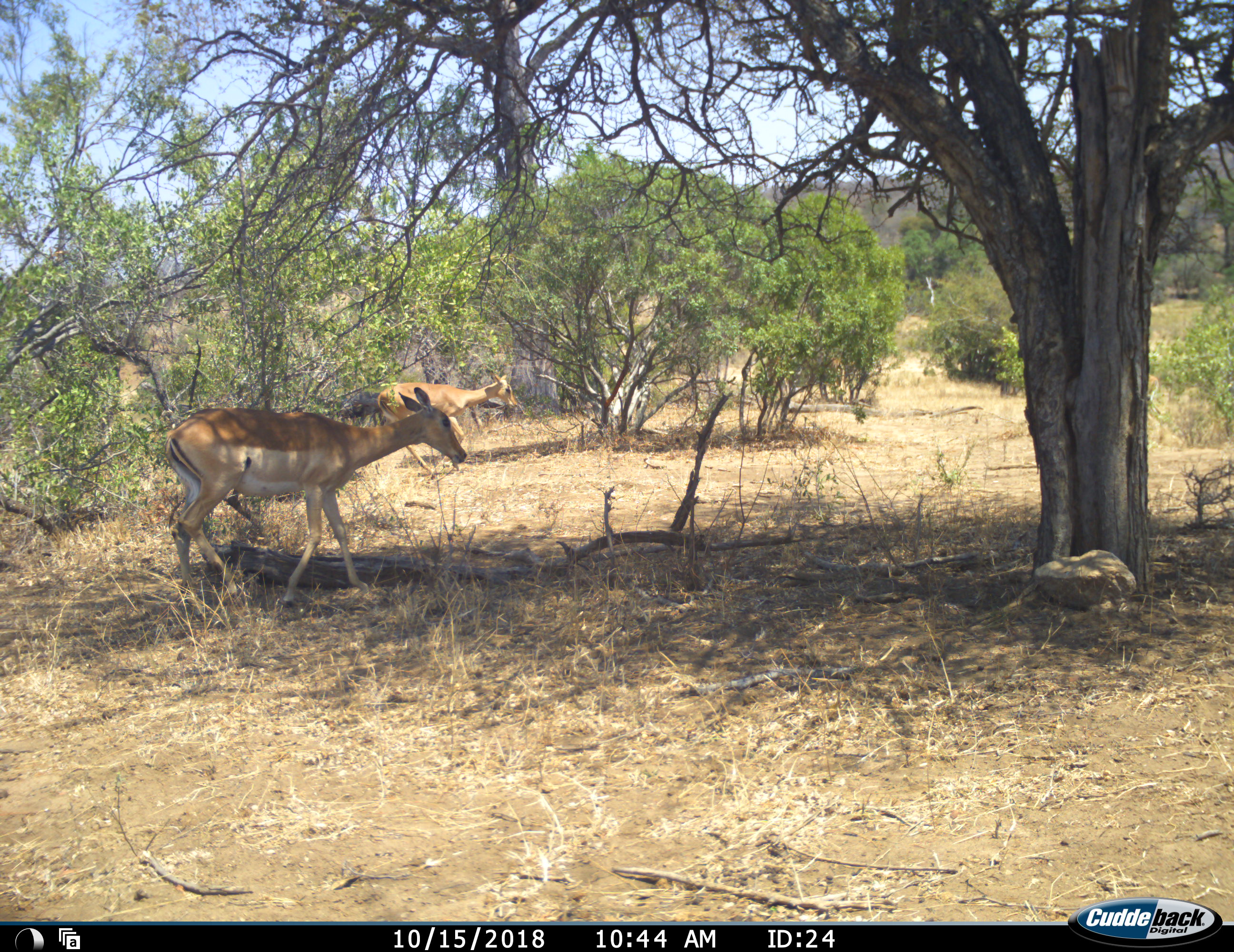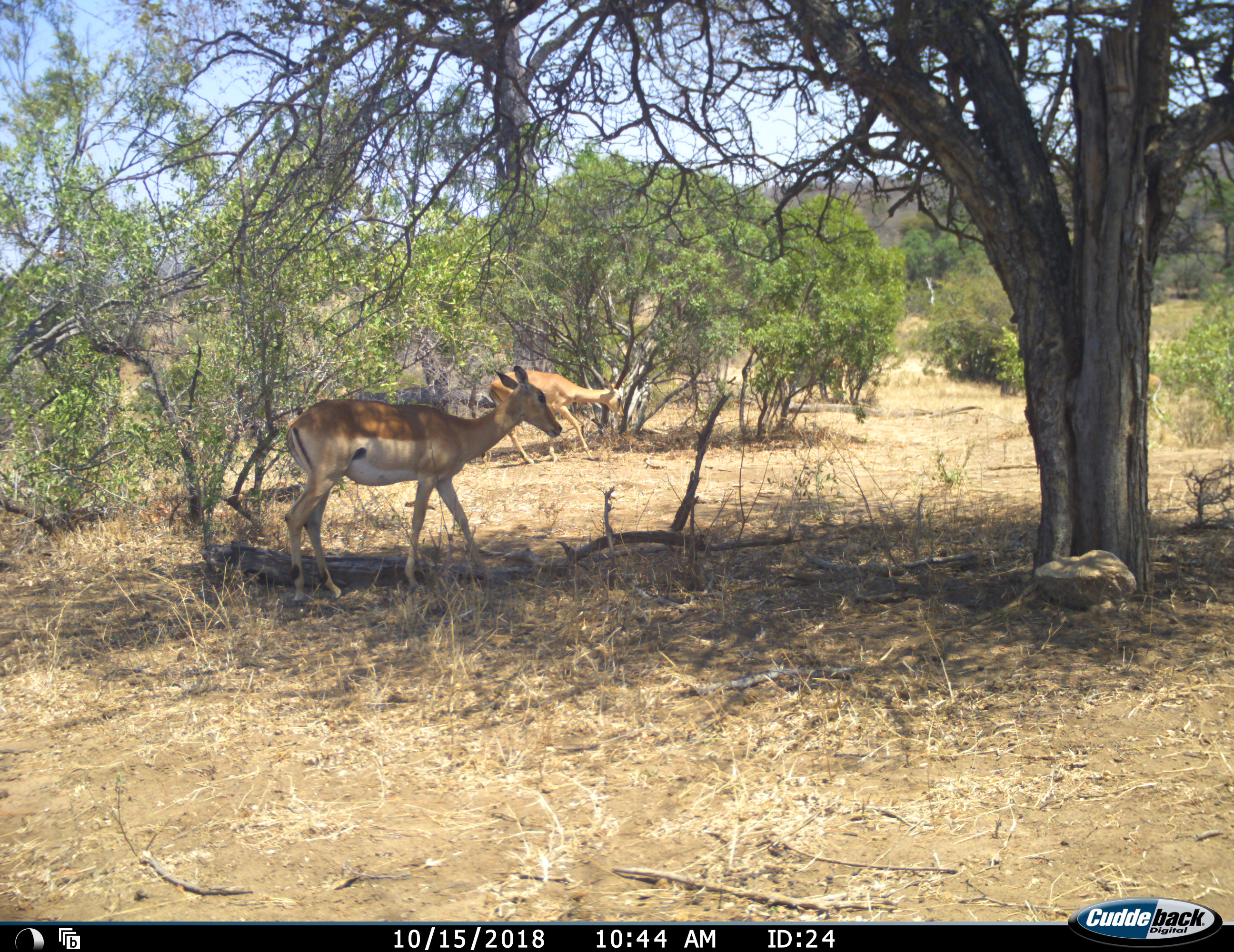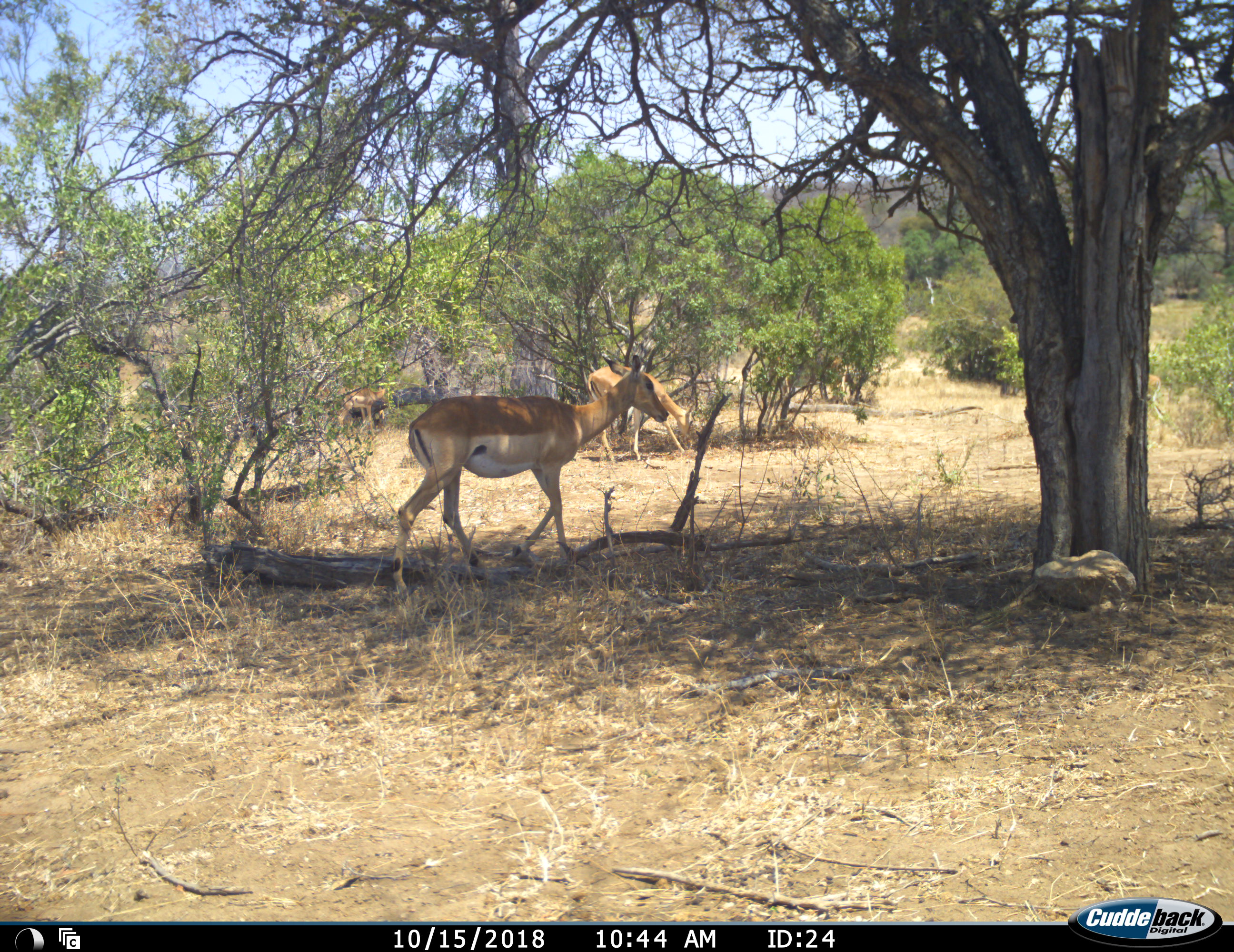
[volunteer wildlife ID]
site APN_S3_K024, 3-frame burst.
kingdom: Animalia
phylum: Chordata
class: Mammalia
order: Artiodactyla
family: Bovidae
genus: Aepyceros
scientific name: Aepyceros melampus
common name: impala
Impala (Aepyceros melampus), count 3. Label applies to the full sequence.